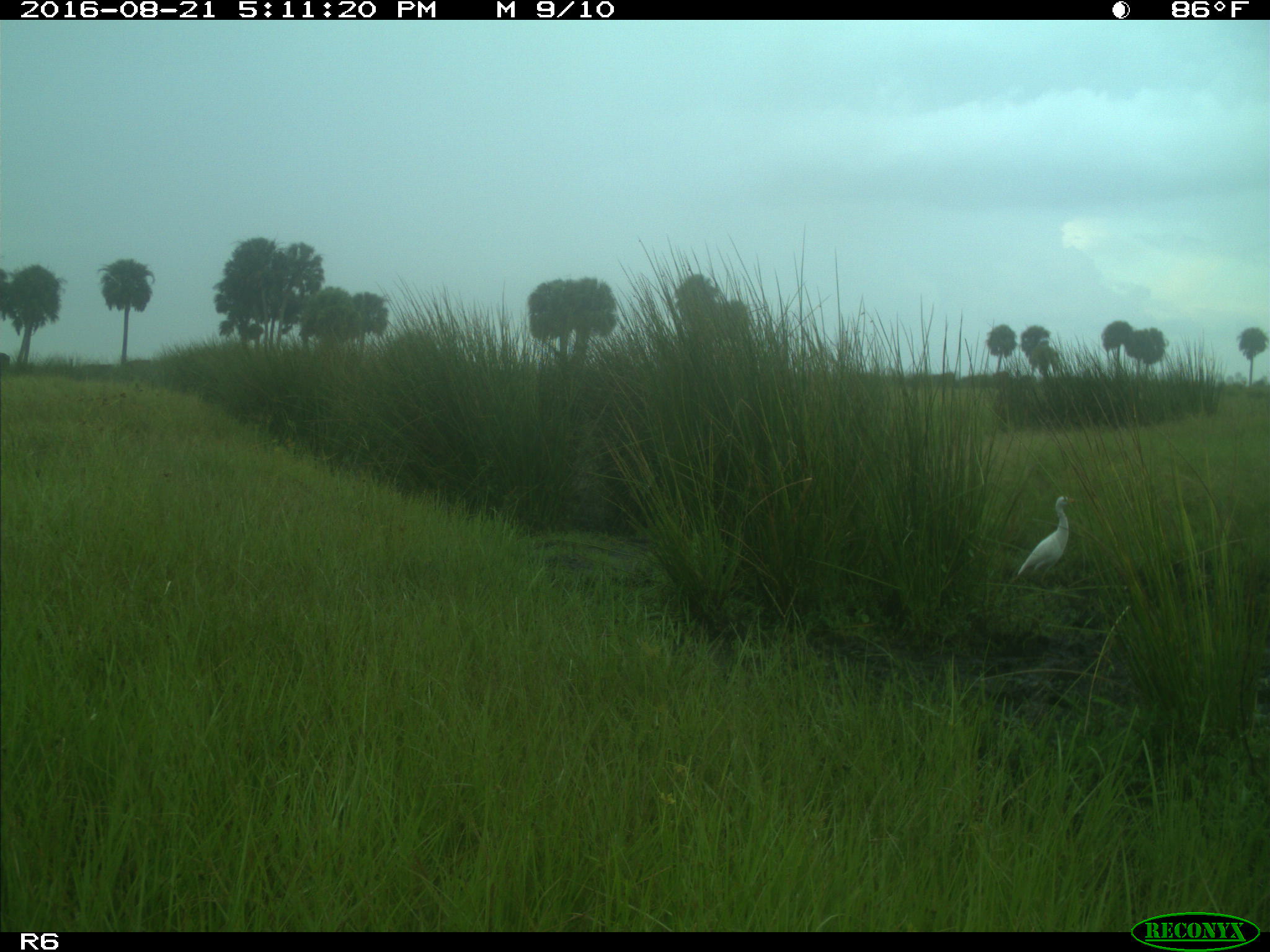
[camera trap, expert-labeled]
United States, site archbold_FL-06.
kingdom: Animalia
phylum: Chordata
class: Aves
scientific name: Aves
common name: birds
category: unidentified bird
Unidentified bird (birds) (Aves).